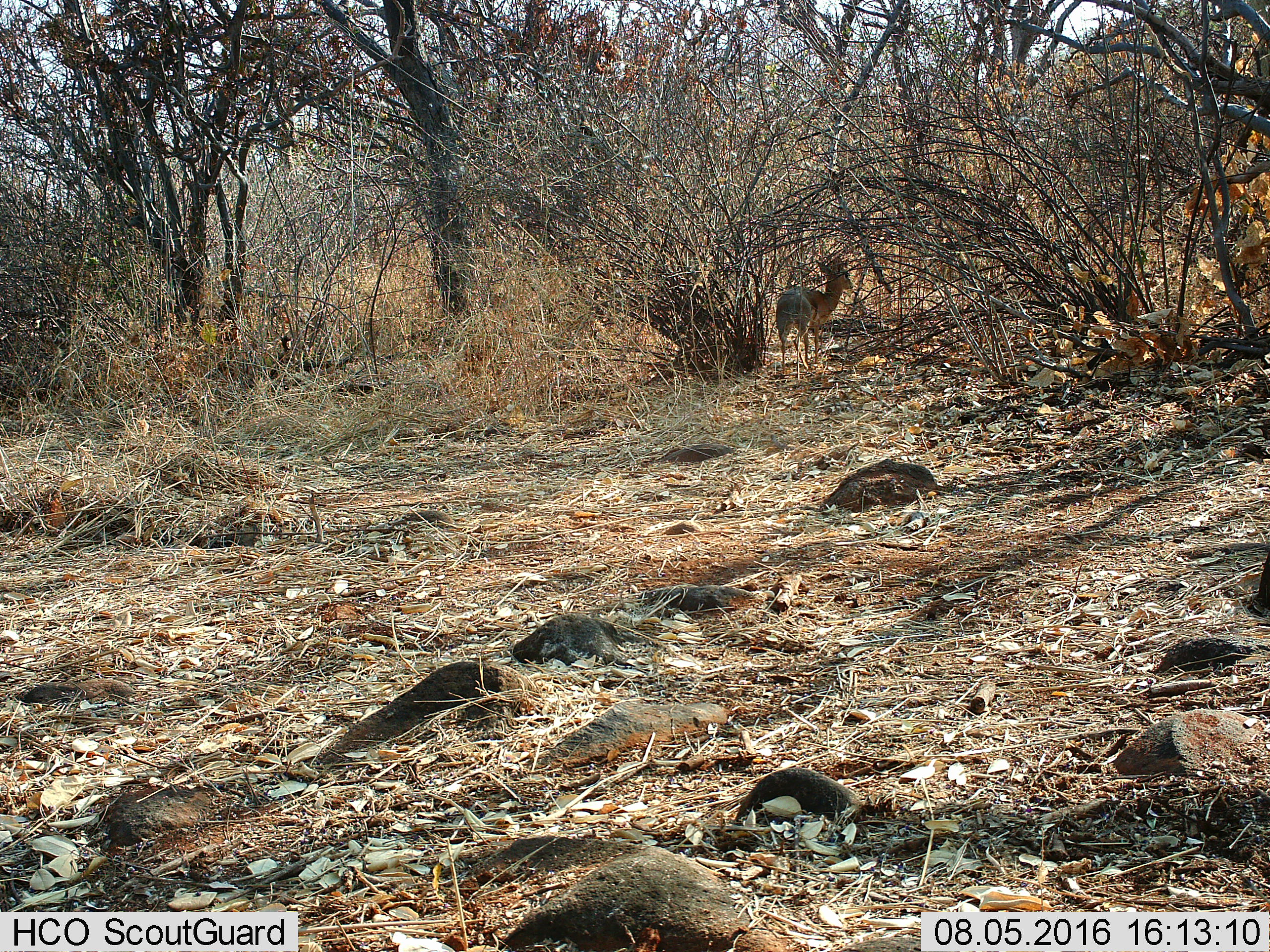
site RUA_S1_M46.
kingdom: Animalia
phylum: Chordata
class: Mammalia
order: Artiodactyla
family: Bovidae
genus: Madoqua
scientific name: Madoqua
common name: dik-dik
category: dikdik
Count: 1.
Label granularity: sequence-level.